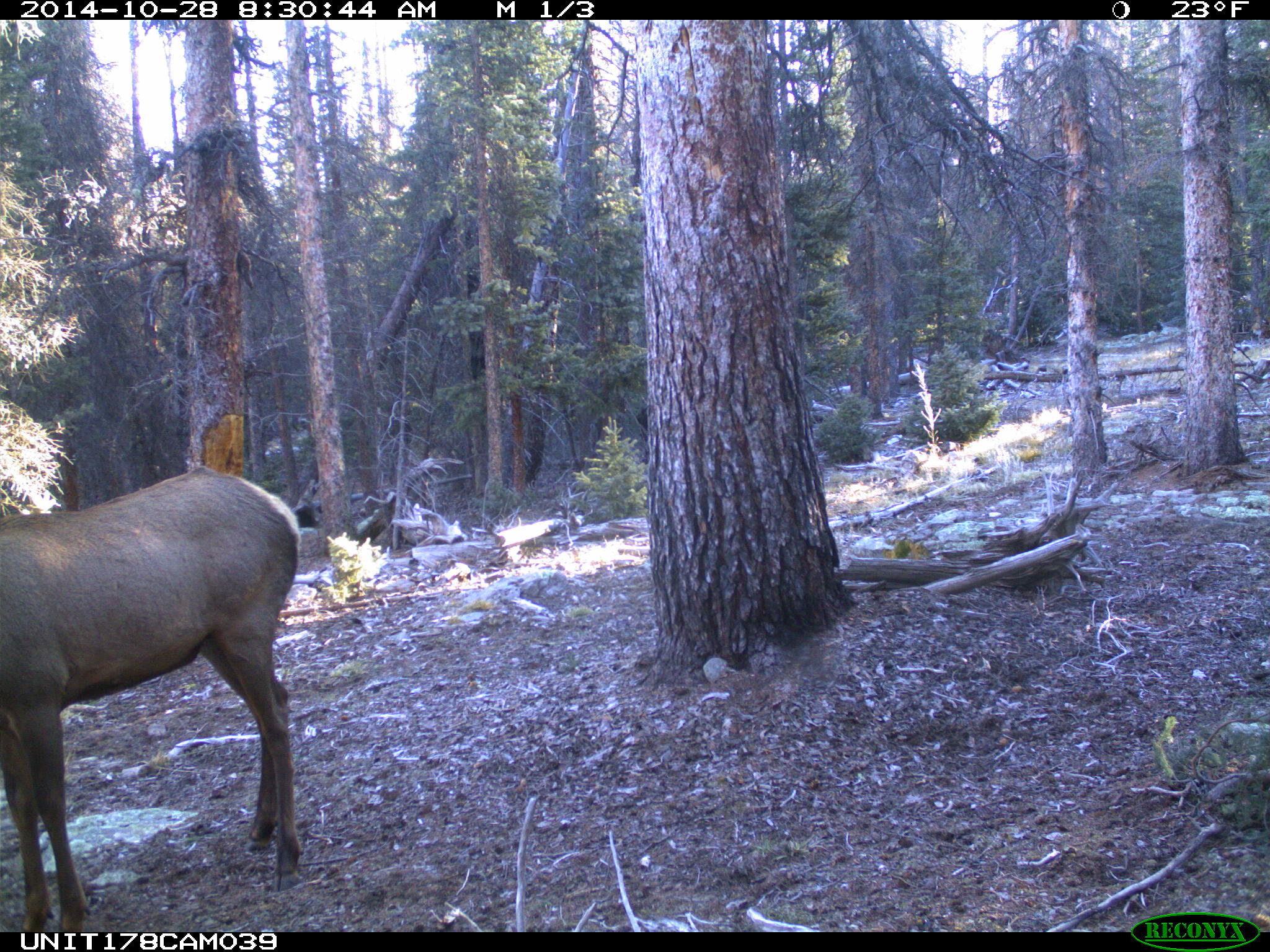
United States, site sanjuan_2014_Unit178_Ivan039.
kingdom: Animalia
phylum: Chordata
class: Mammalia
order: Artiodactyla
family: Cervidae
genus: Cervus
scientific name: Cervus elaphus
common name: red deer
Cervus elaphus (red deer).